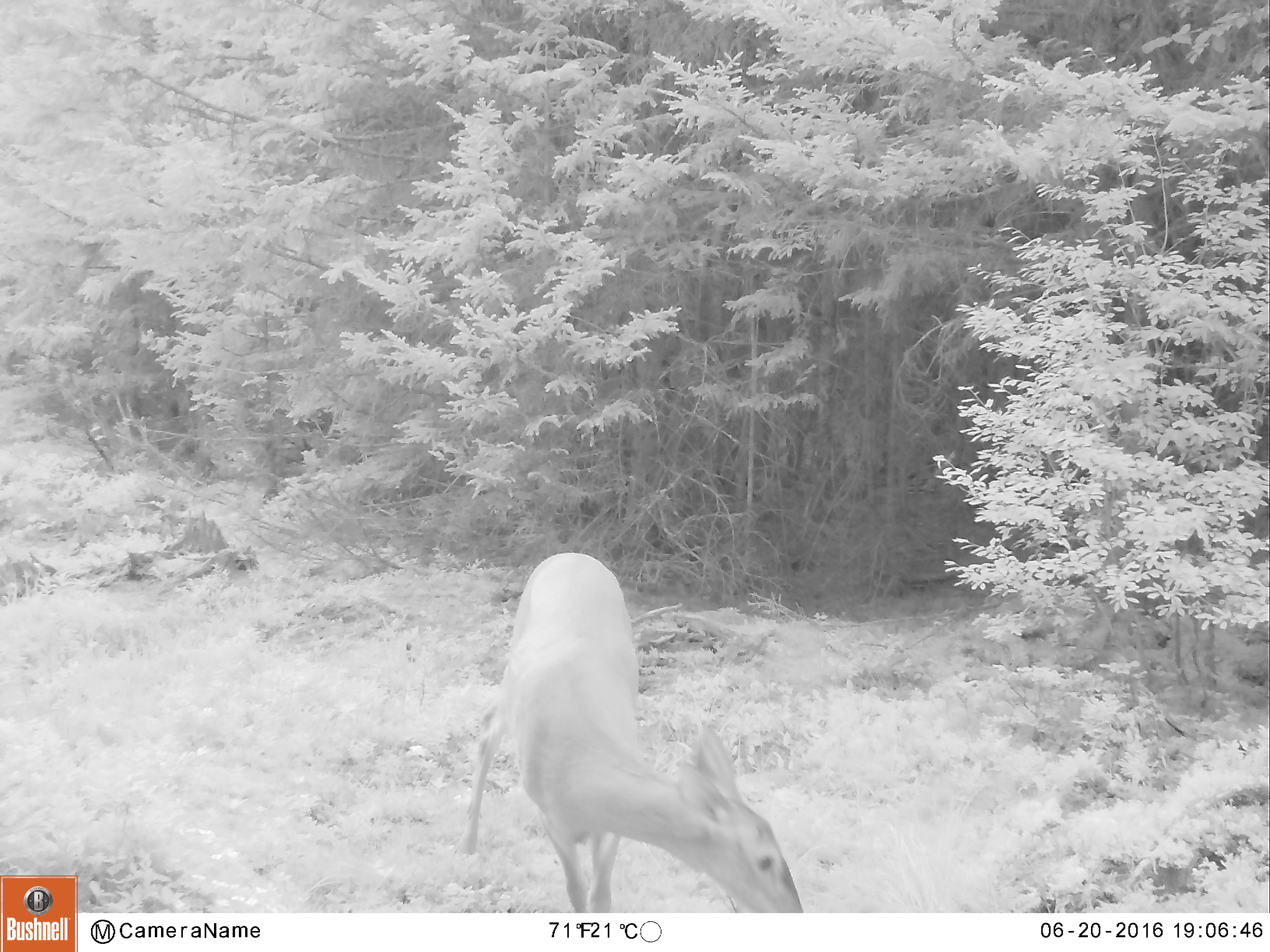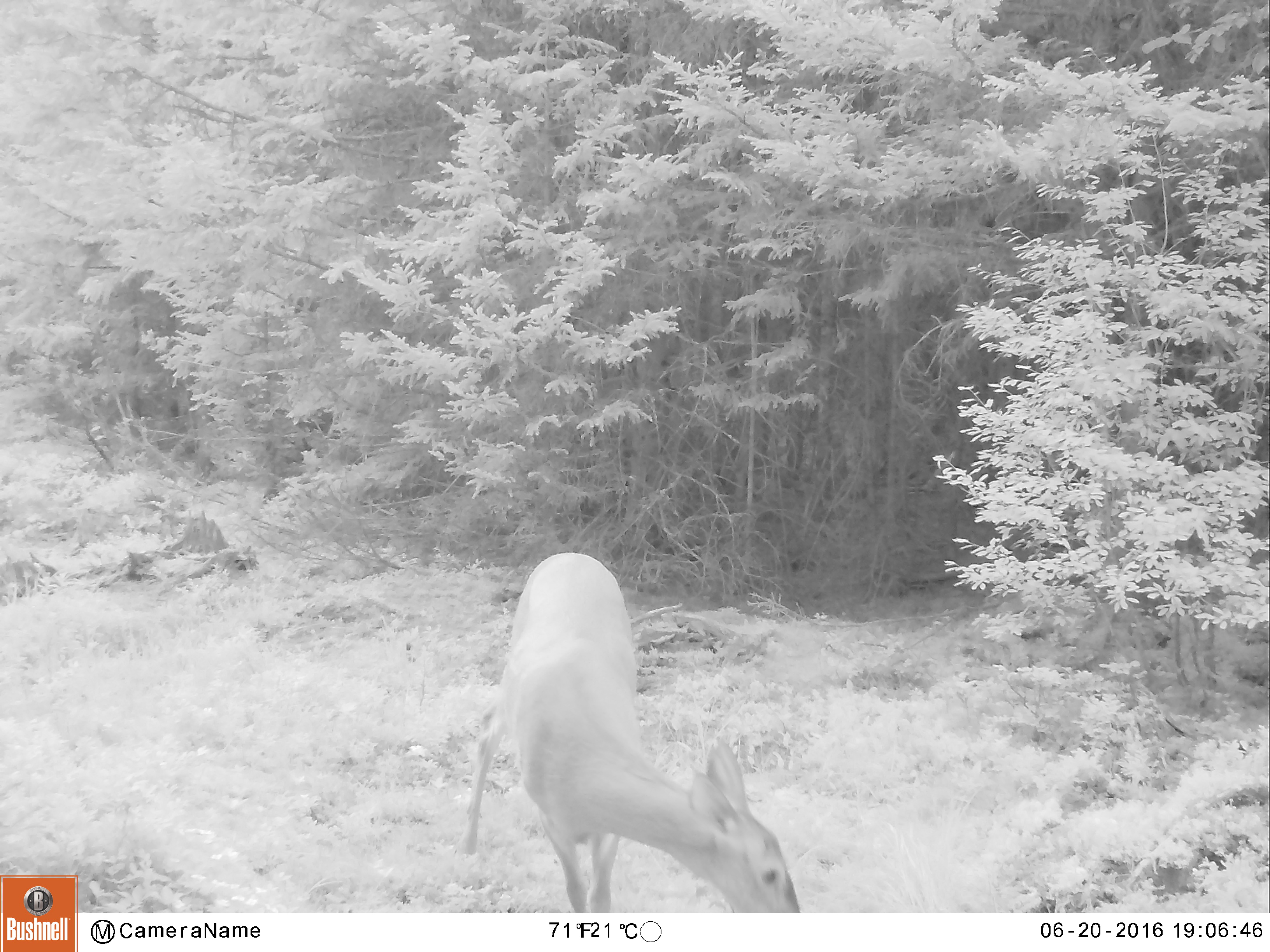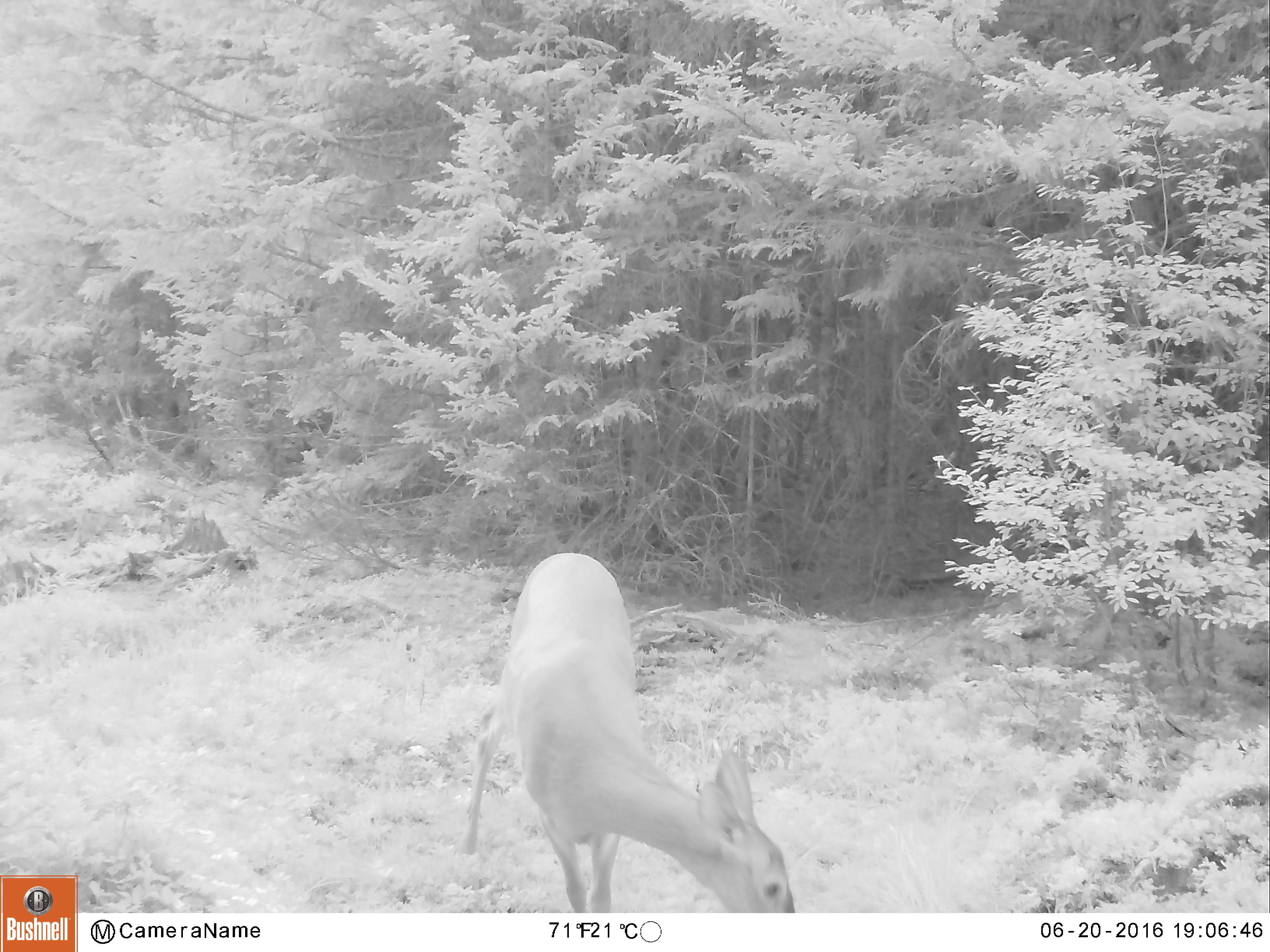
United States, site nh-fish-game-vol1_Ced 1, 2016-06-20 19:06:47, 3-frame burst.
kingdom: Animalia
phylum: Chordata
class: Mammalia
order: Artiodactyla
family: Cervidae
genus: Odocoileus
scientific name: Odocoileus virginianus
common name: white-tailed deer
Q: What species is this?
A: White-tailed deer (Odocoileus virginianus).